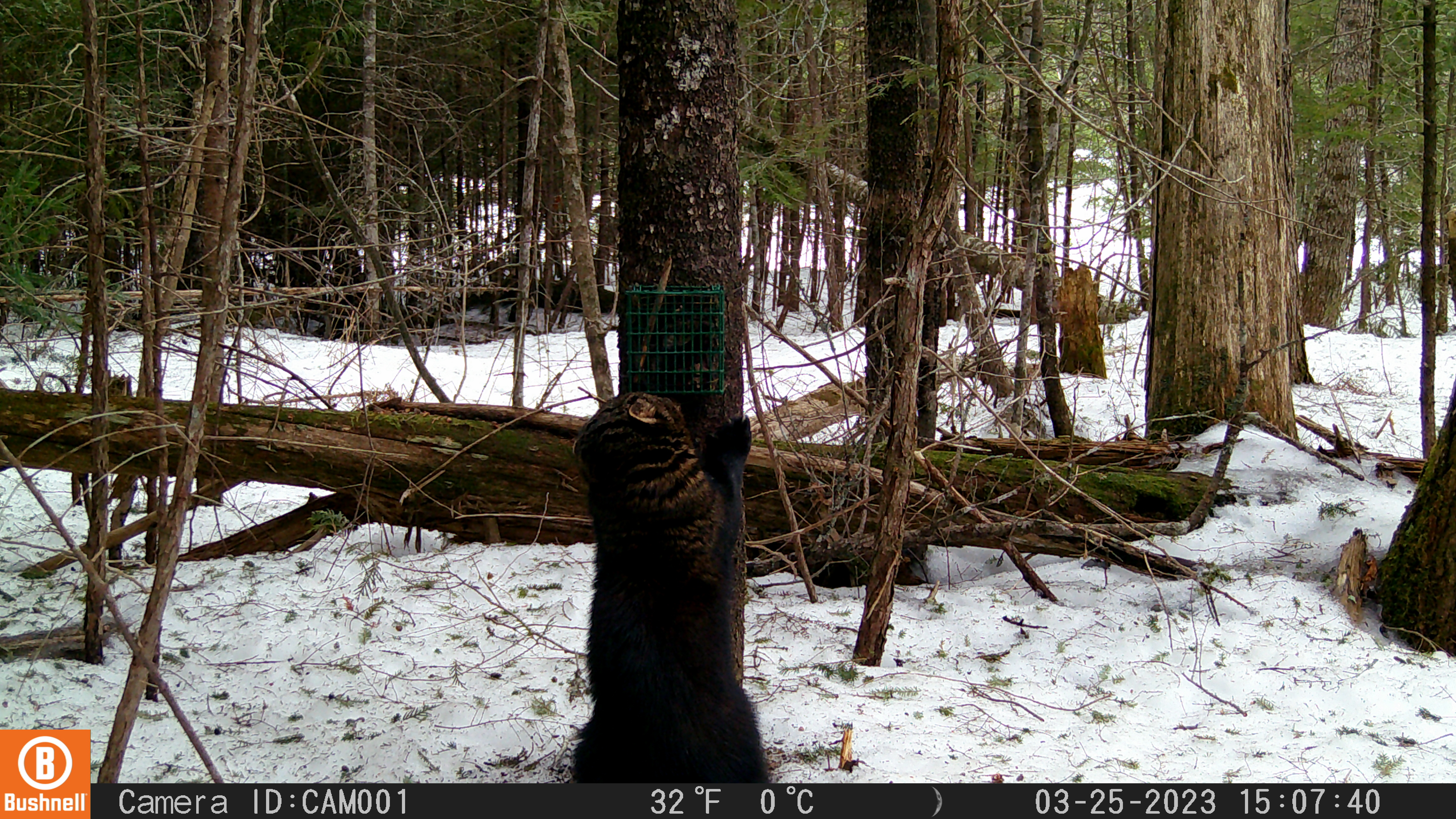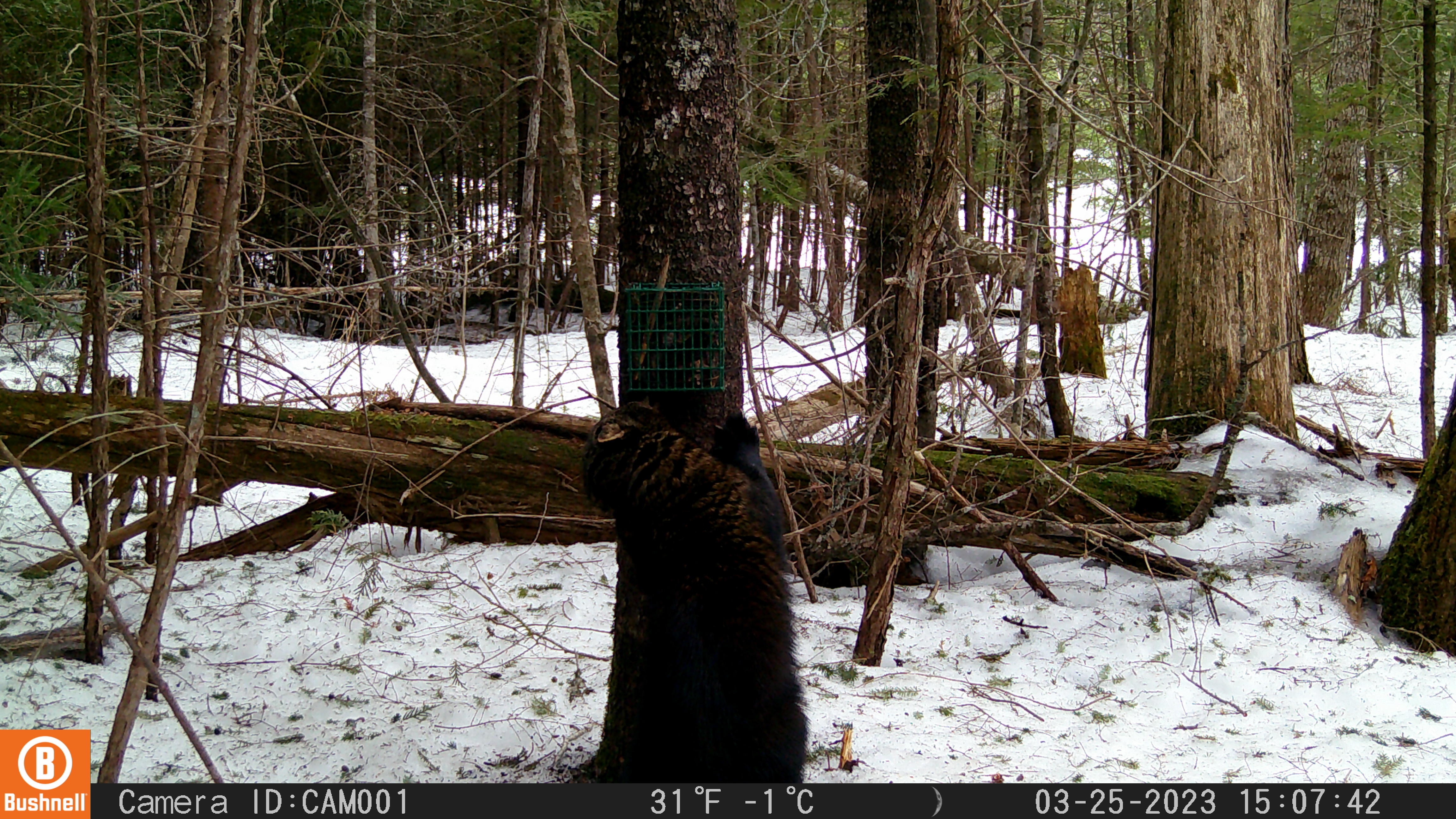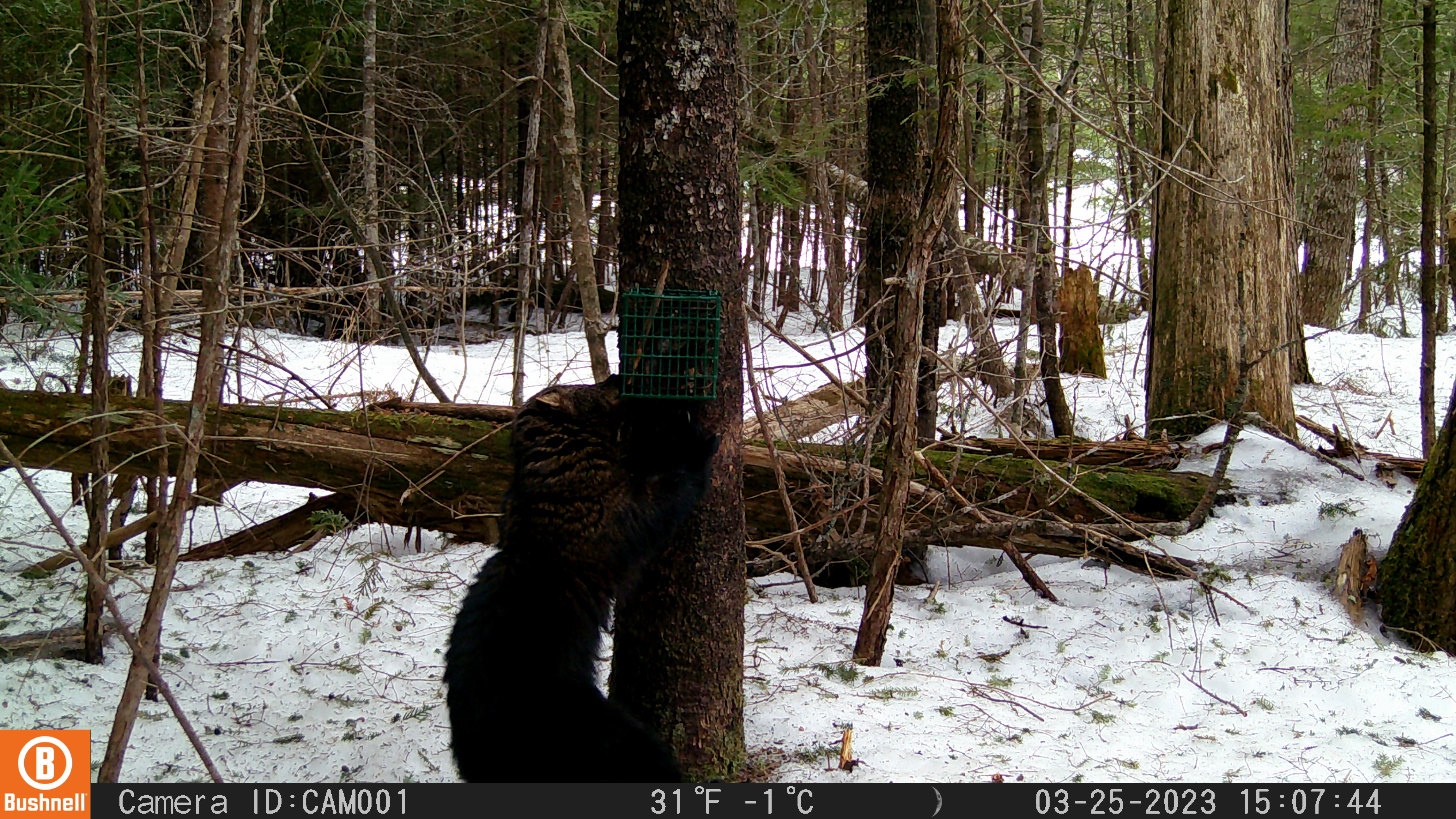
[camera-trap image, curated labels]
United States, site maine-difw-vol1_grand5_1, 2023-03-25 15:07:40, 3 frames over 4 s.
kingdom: Animalia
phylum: Chordata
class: Mammalia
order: Carnivora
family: Mustelidae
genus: Pekania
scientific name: Pekania pennanti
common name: fisher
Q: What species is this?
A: Fisher (Pekania pennanti).